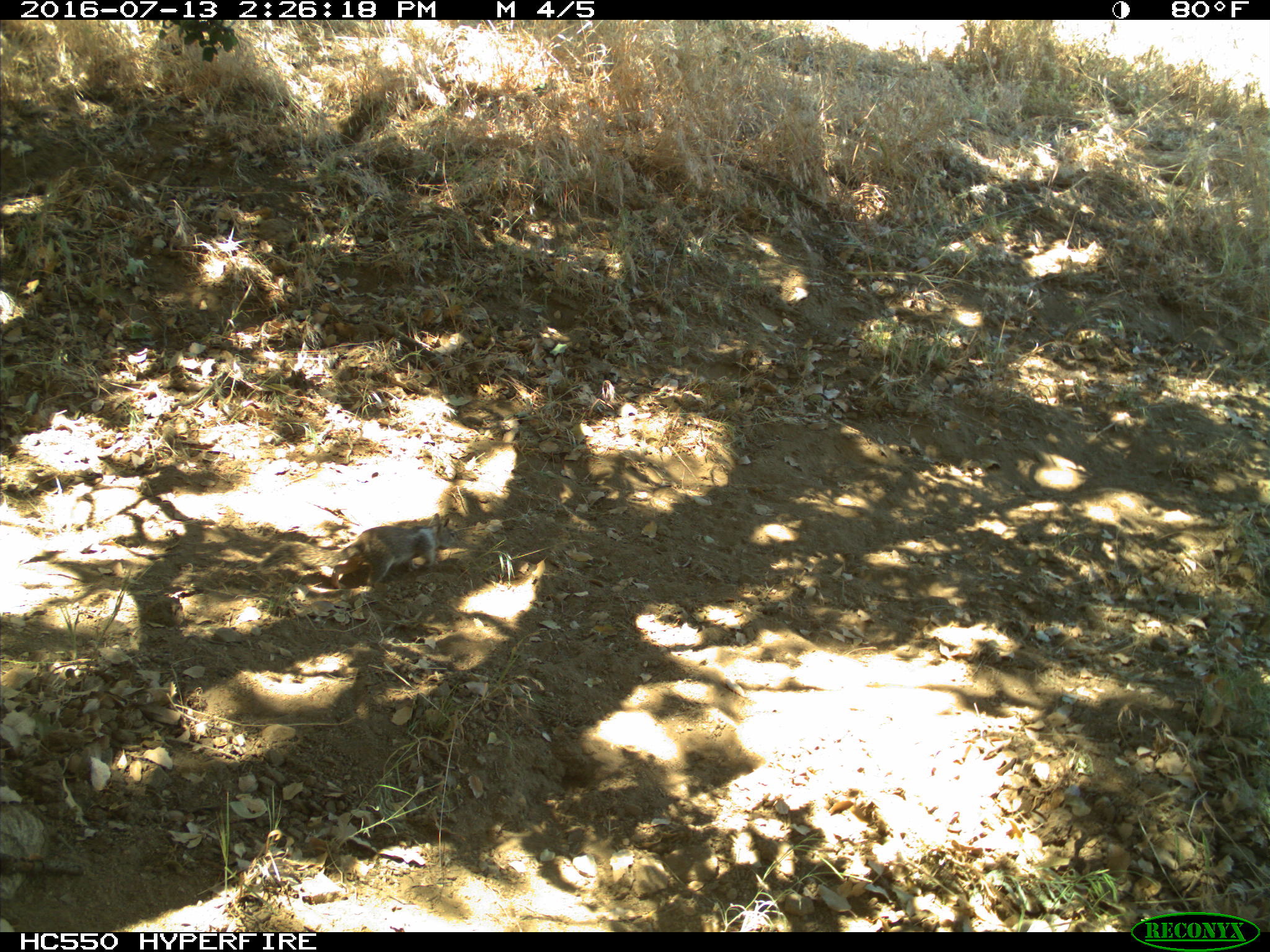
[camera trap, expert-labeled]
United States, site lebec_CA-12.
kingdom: Animalia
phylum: Chordata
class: Mammalia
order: Rodentia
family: Sciuridae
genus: Otospermophilus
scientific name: Otospermophilus beecheyi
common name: california ground squirrel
Otospermophilus beecheyi (california ground squirrel).